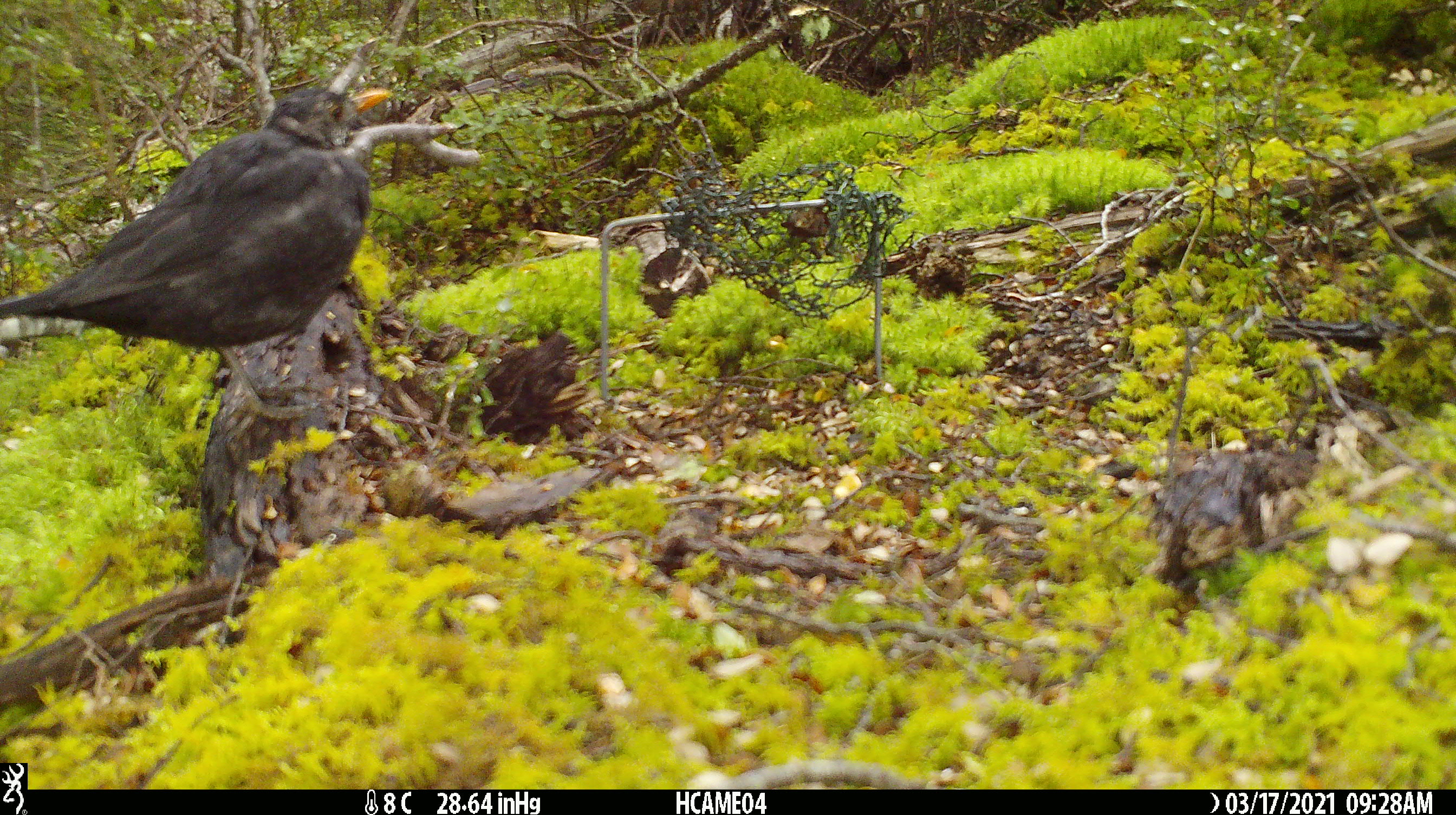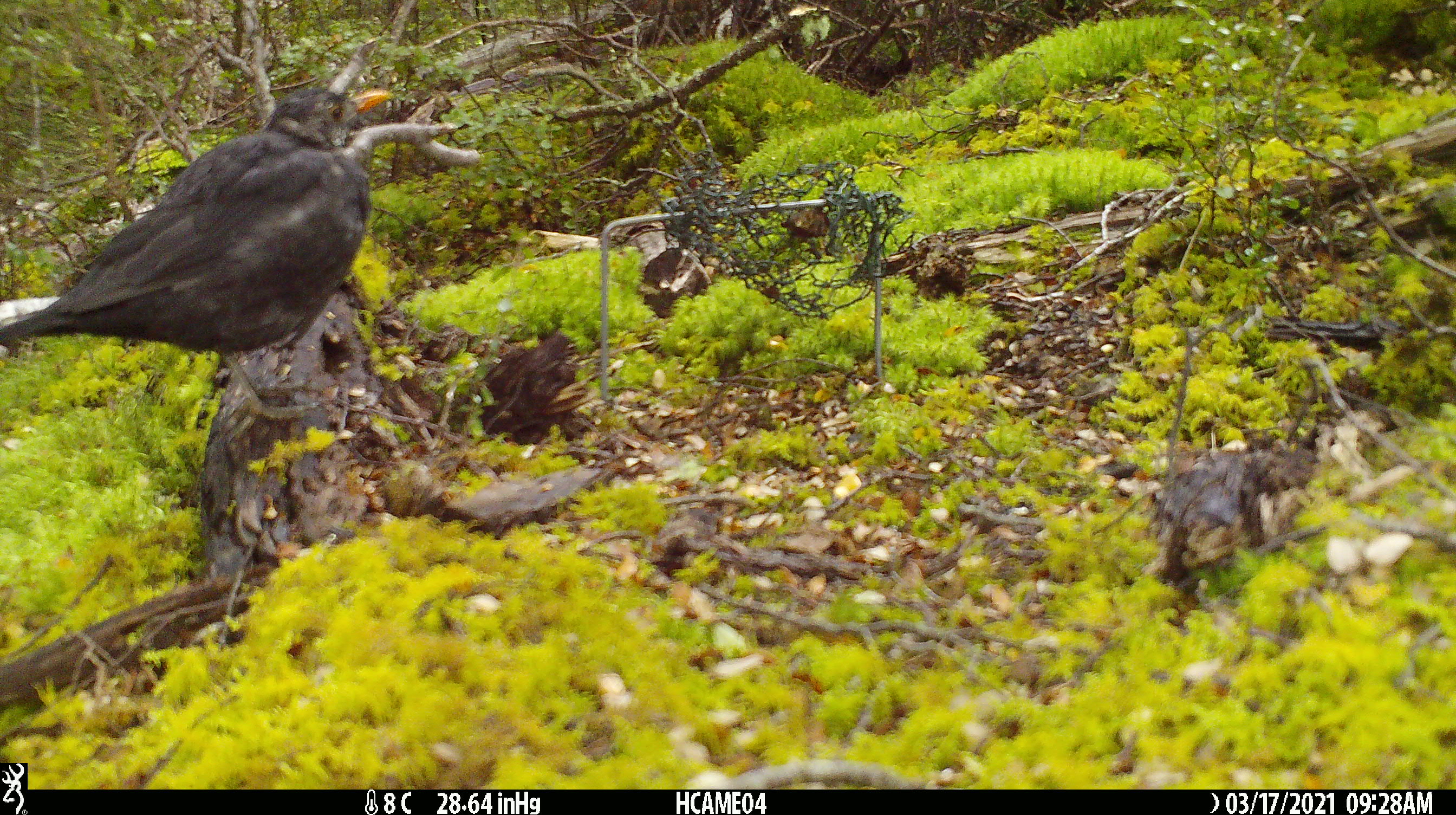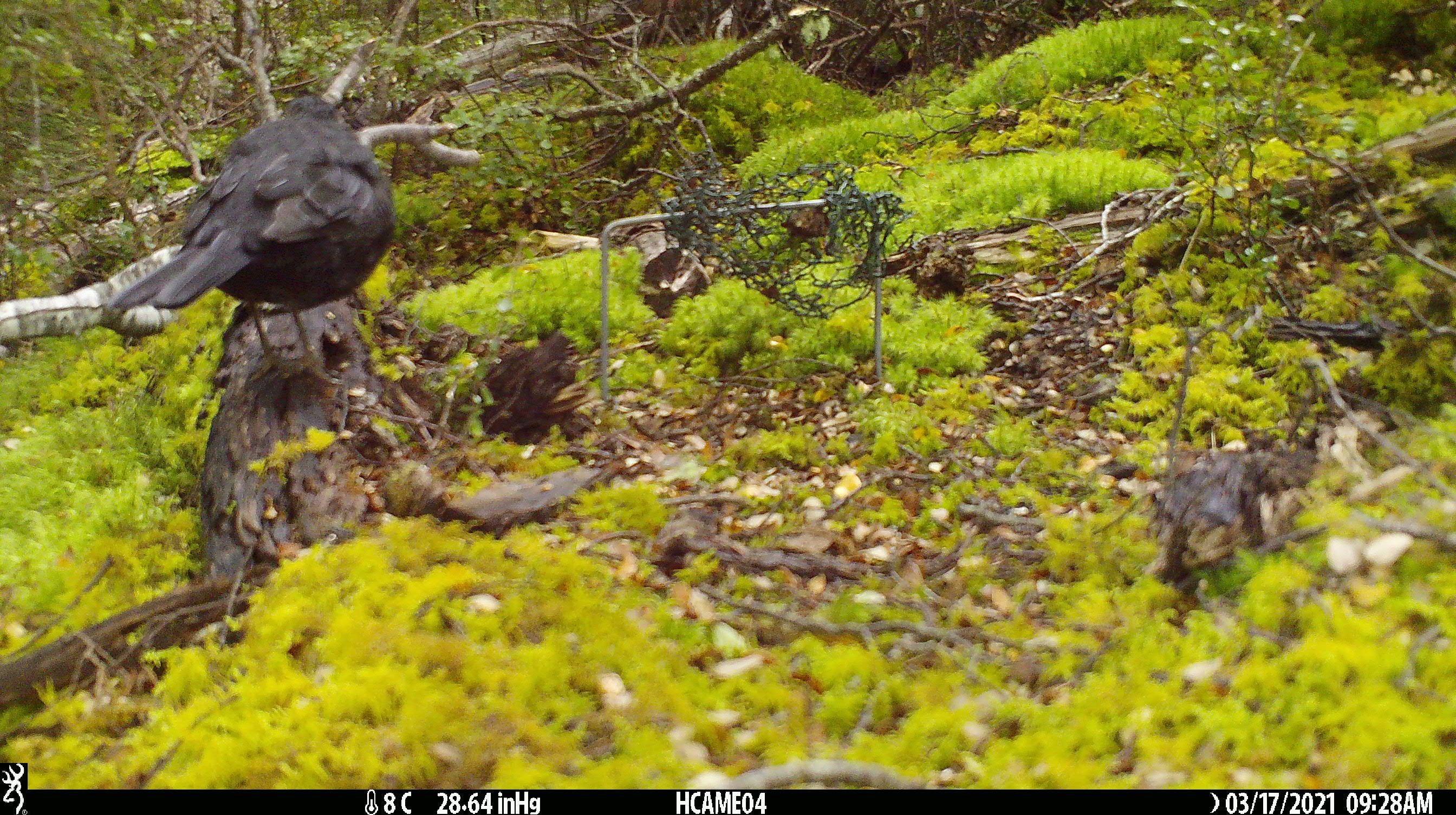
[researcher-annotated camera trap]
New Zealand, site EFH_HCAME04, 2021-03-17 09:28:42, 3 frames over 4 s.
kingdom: Animalia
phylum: Chordata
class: Aves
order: Passeriformes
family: Turdidae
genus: Turdus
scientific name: Turdus merula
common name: eurasian blackbird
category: blackbird